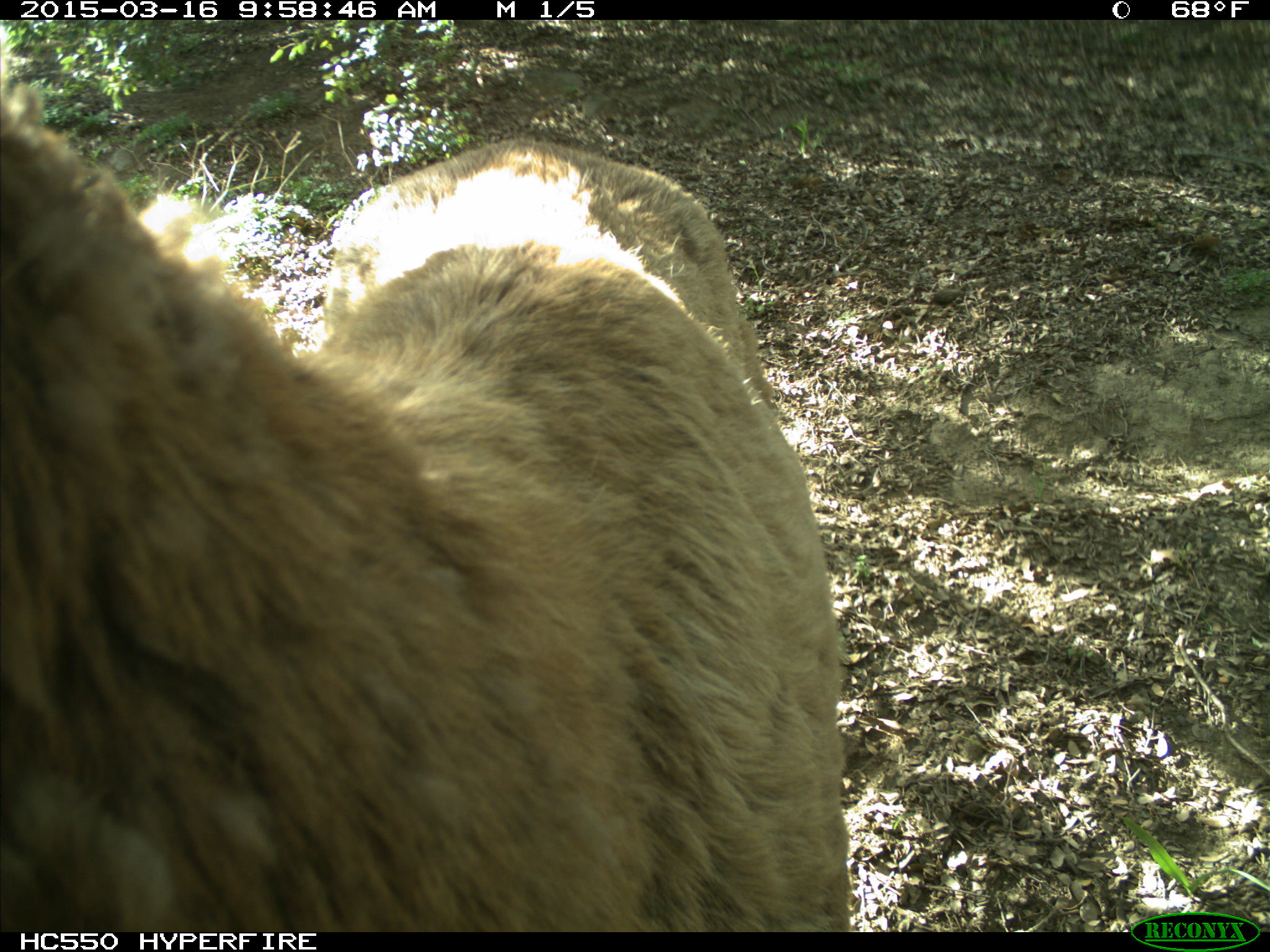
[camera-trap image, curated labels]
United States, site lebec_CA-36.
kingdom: Animalia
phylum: Chordata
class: Mammalia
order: Artiodactyla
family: Cervidae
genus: Cervus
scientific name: Cervus canadensis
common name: elk